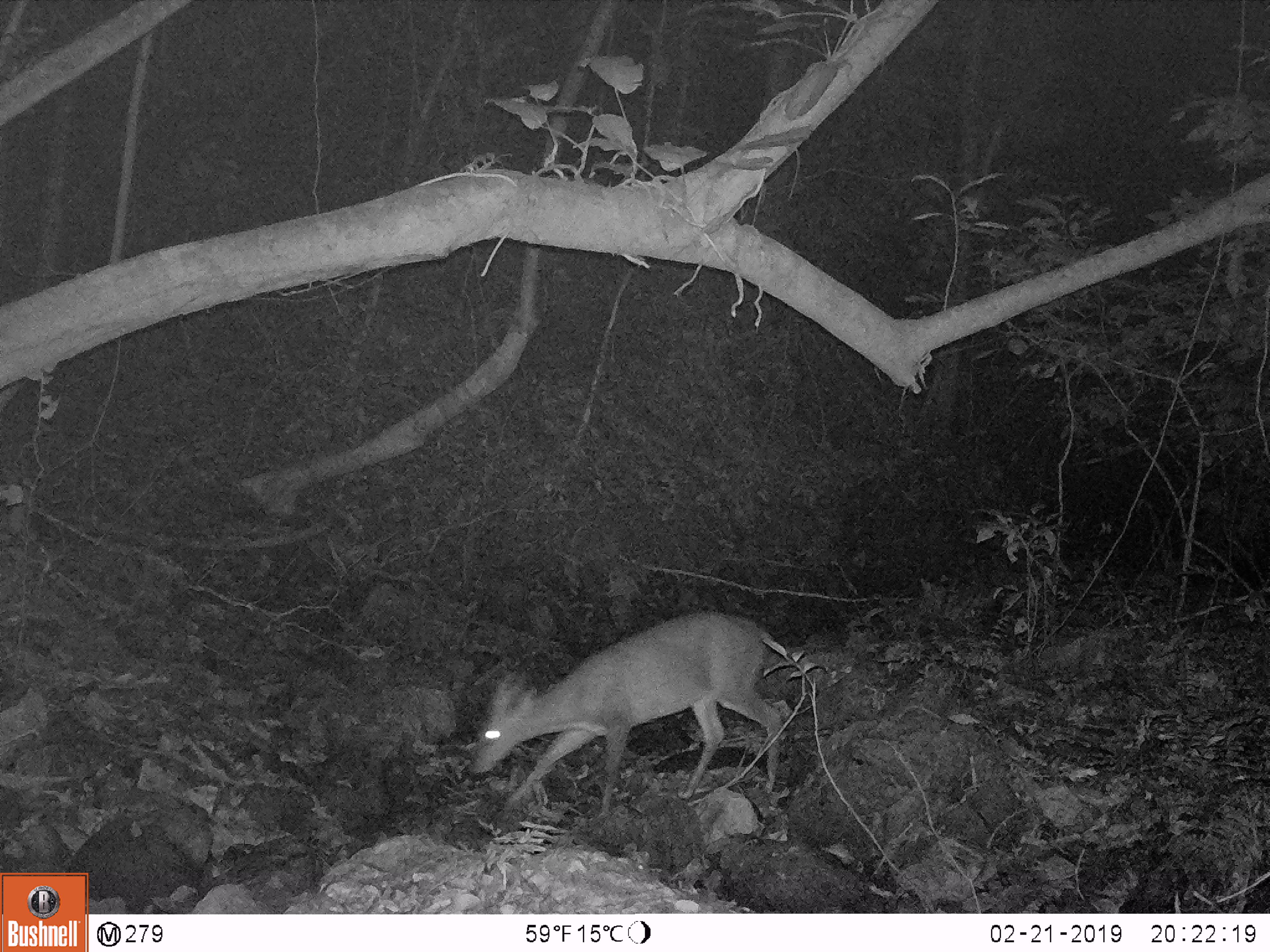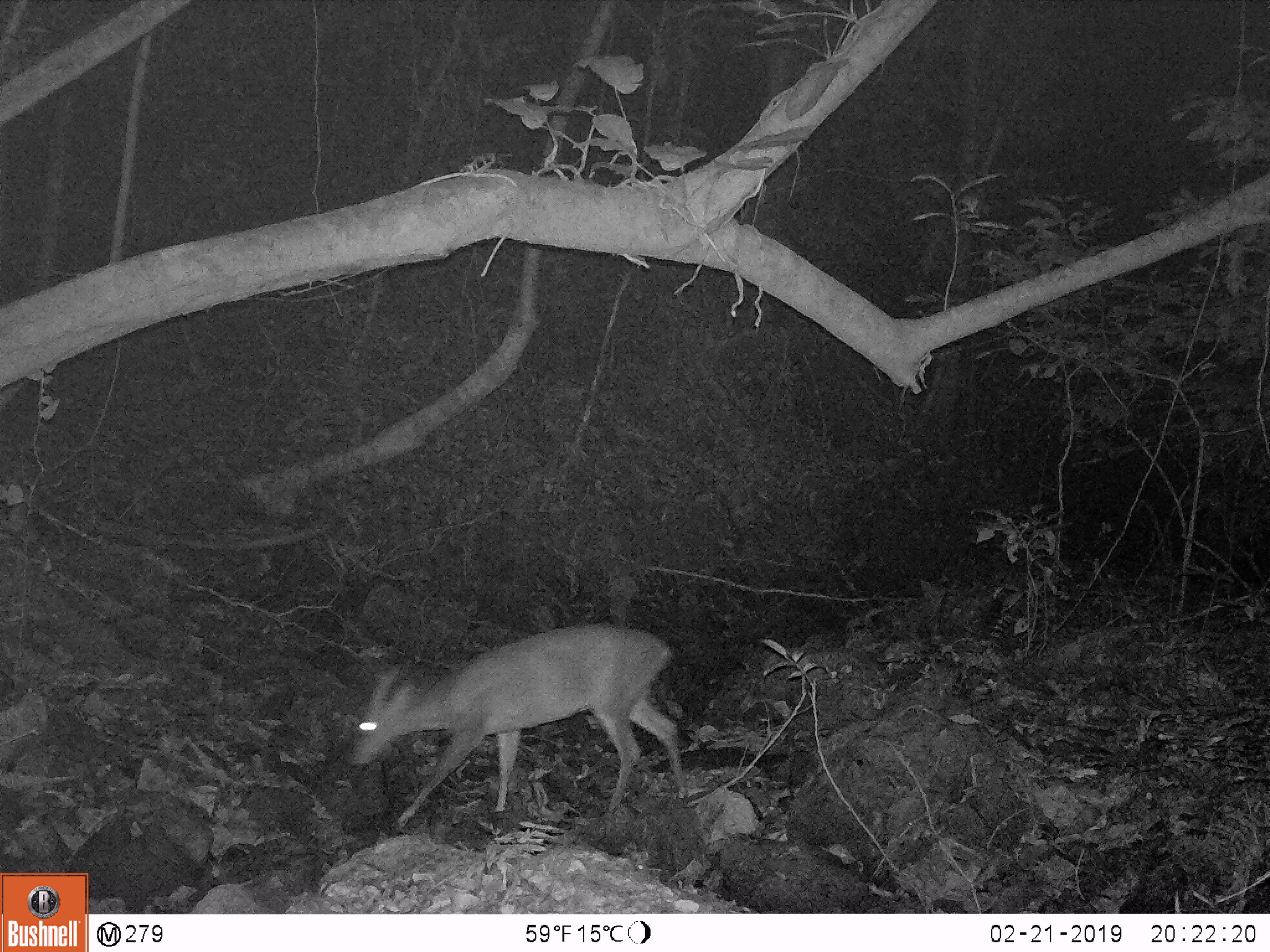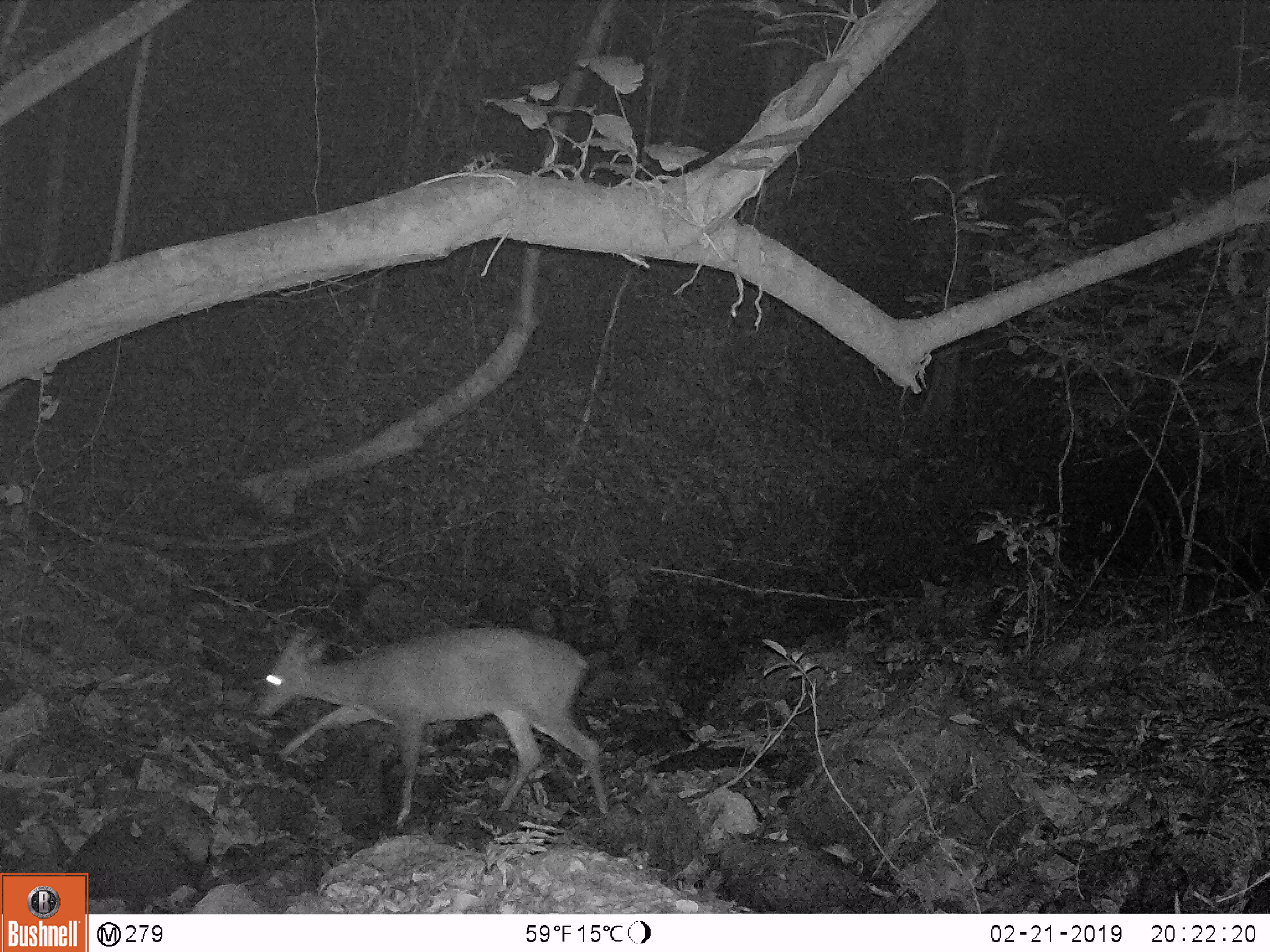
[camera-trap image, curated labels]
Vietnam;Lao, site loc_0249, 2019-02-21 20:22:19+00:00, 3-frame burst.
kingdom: Animalia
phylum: Chordata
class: Mammalia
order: Artiodactyla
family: Cervidae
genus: Muntiacus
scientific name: Muntiacus vuquangensis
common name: large-antlered muntjac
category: large antlered muntjac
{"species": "large antlered muntjac (large-antlered muntjac) (Muntiacus vuquangensis)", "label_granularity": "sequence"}